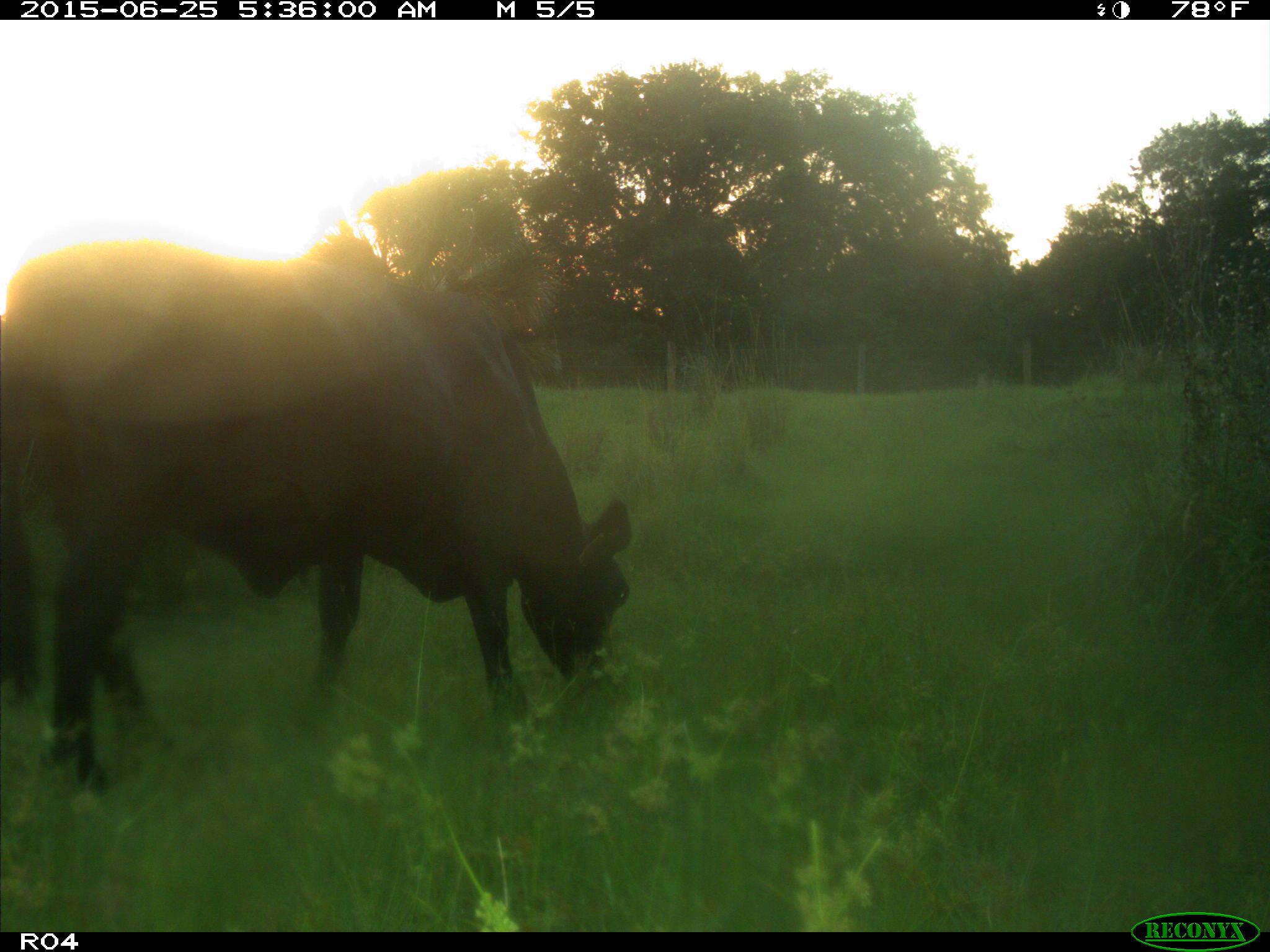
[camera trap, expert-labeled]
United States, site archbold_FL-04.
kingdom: Animalia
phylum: Chordata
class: Mammalia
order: Artiodactyla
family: Bovidae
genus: Bos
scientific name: Bos taurus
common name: domestic cow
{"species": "Bos taurus (domestic cow)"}